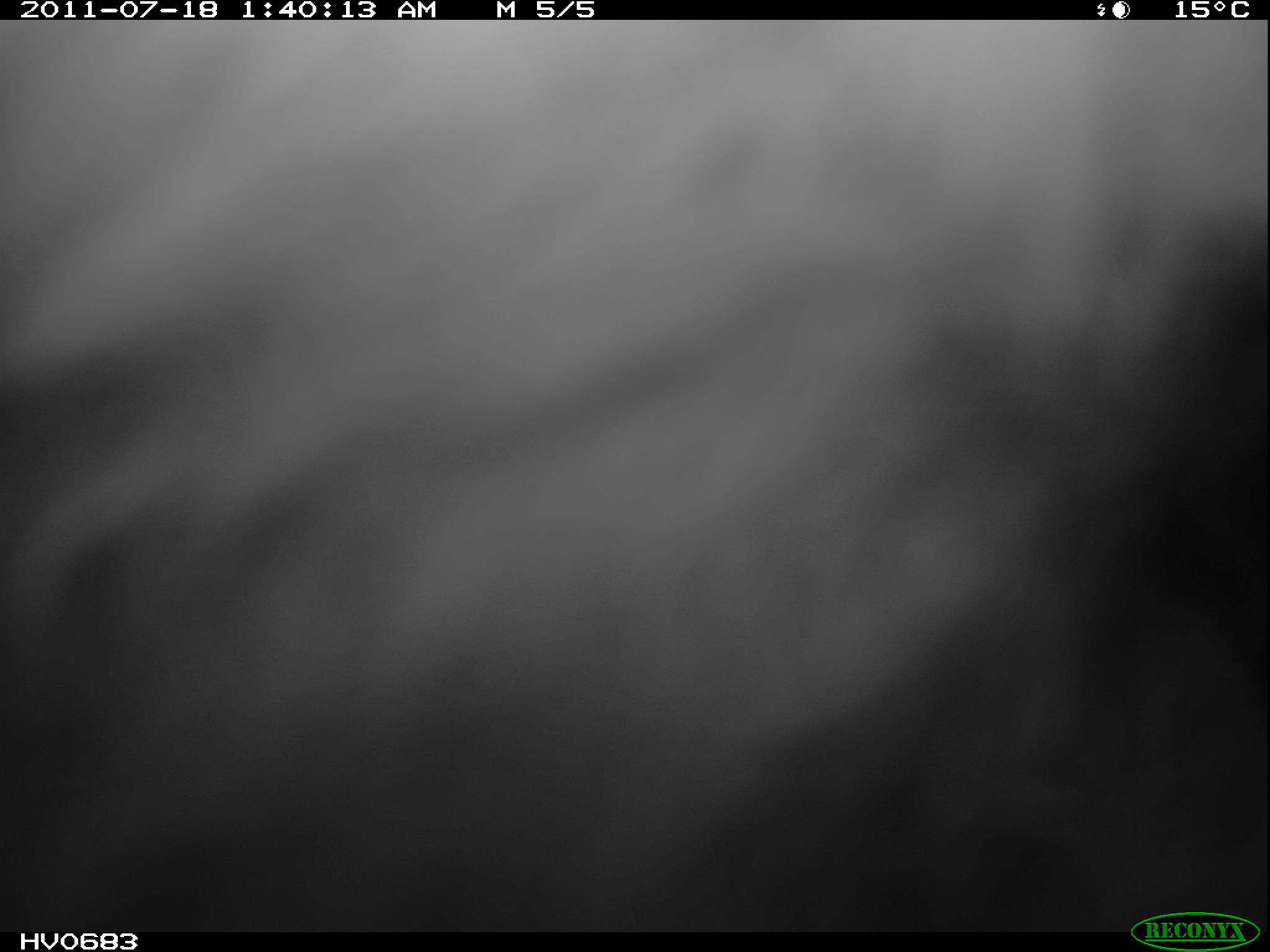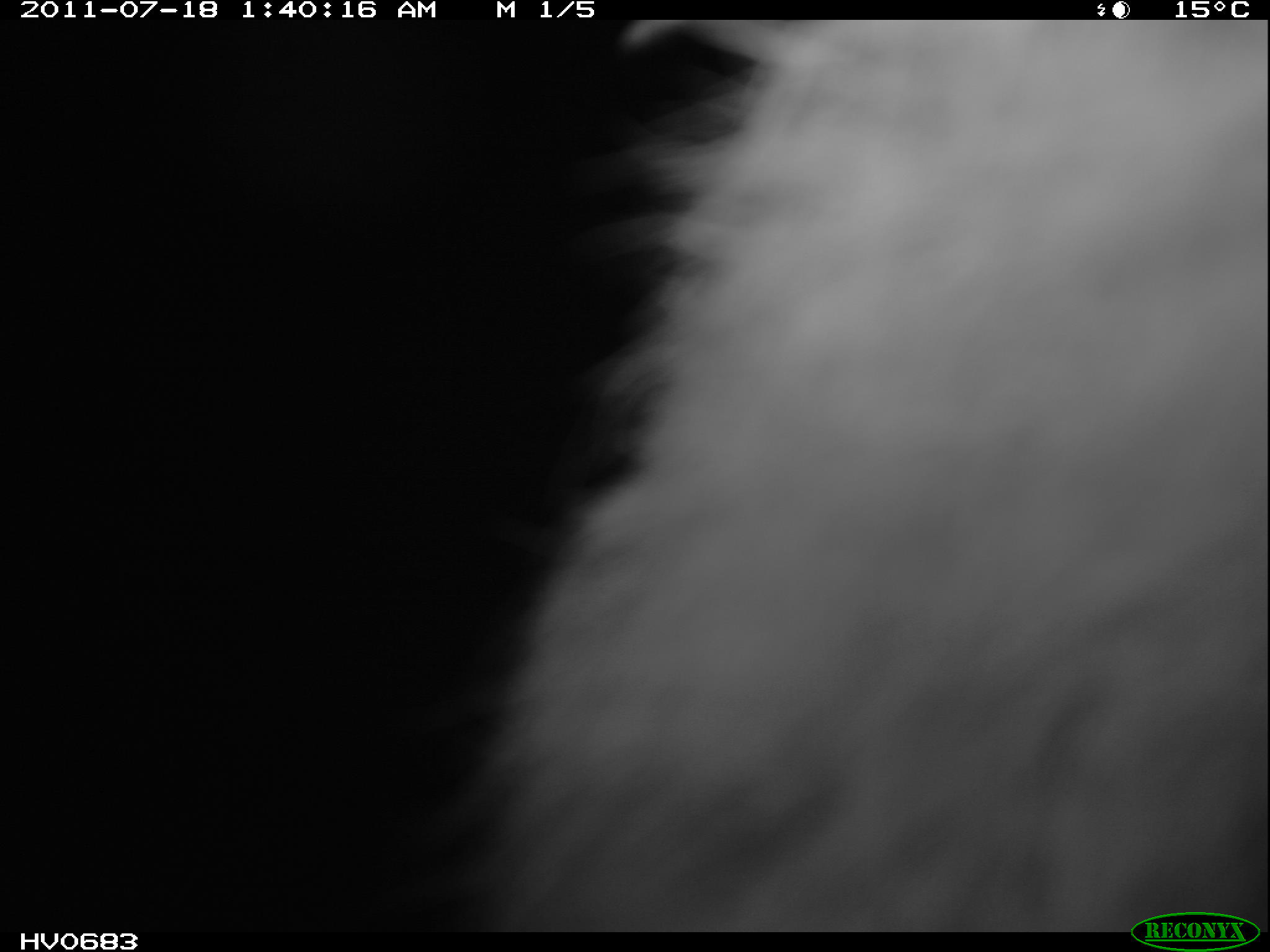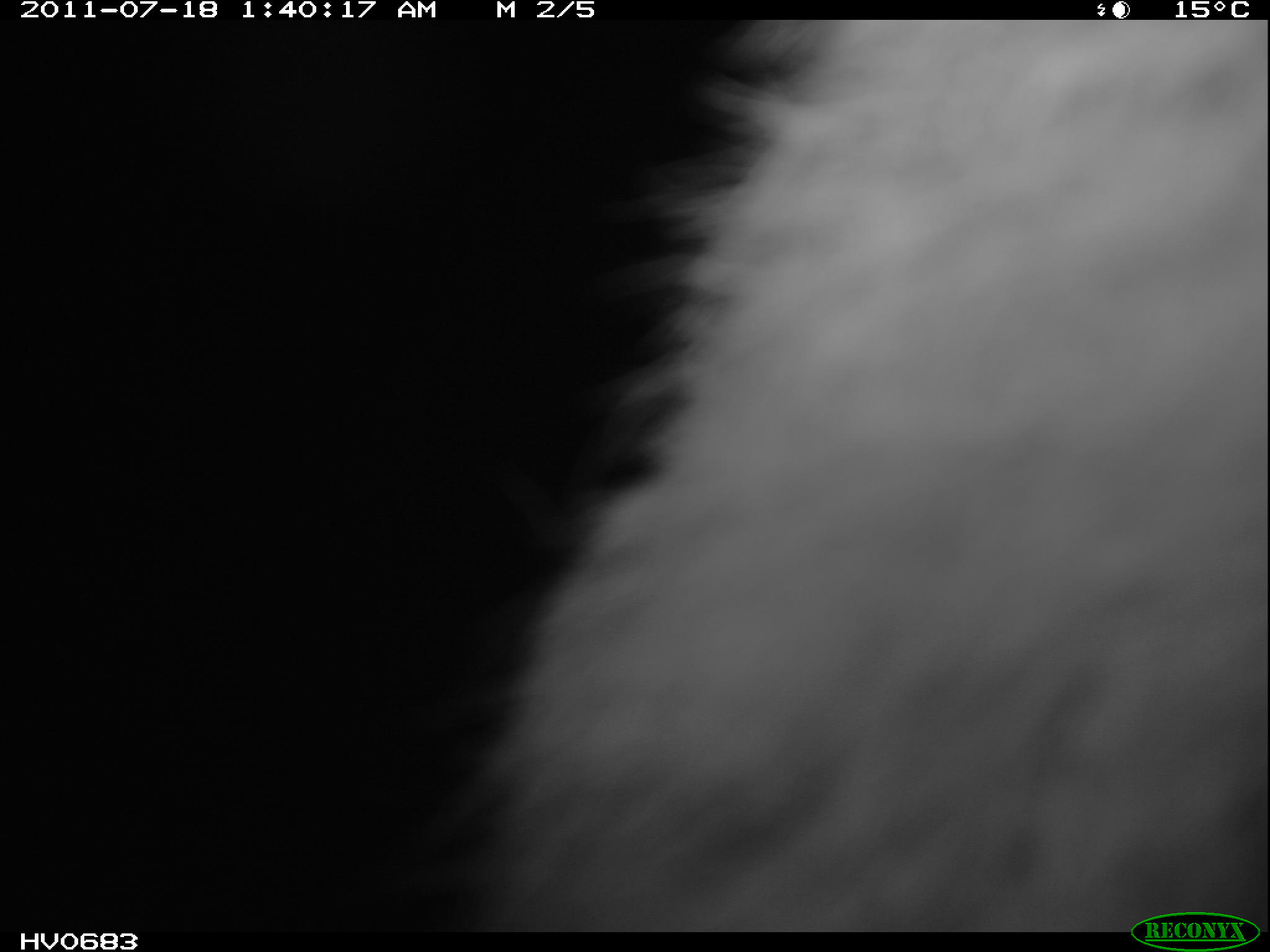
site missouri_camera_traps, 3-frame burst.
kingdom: Animalia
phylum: Chordata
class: Mammalia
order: Lagomorpha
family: Leporidae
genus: Lepus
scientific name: Lepus europaeus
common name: european hare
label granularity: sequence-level